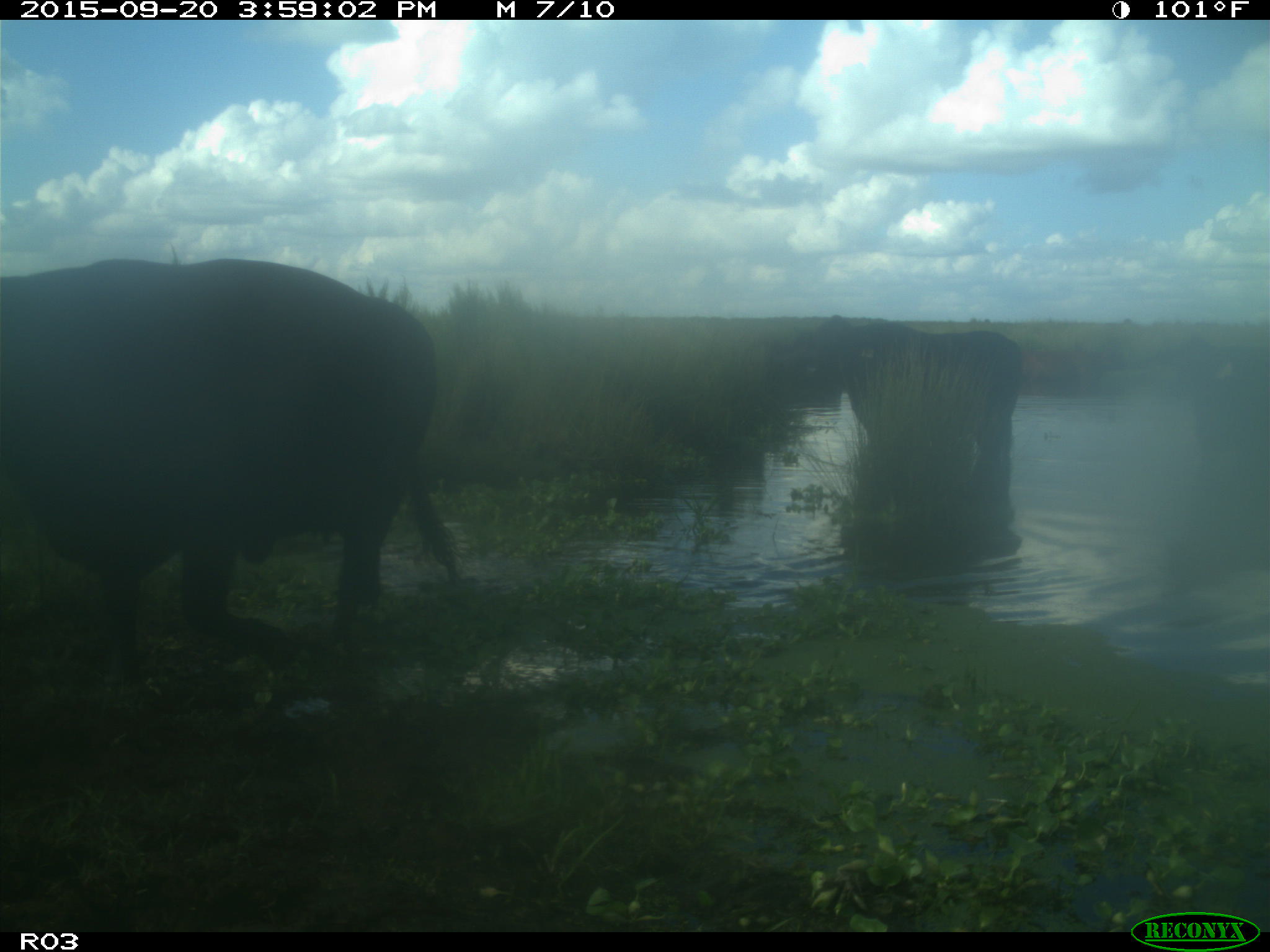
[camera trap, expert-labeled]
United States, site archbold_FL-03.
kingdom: Animalia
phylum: Chordata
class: Mammalia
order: Artiodactyla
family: Bovidae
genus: Bos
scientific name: Bos taurus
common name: domestic cow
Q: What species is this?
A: Bos taurus (domestic cow).